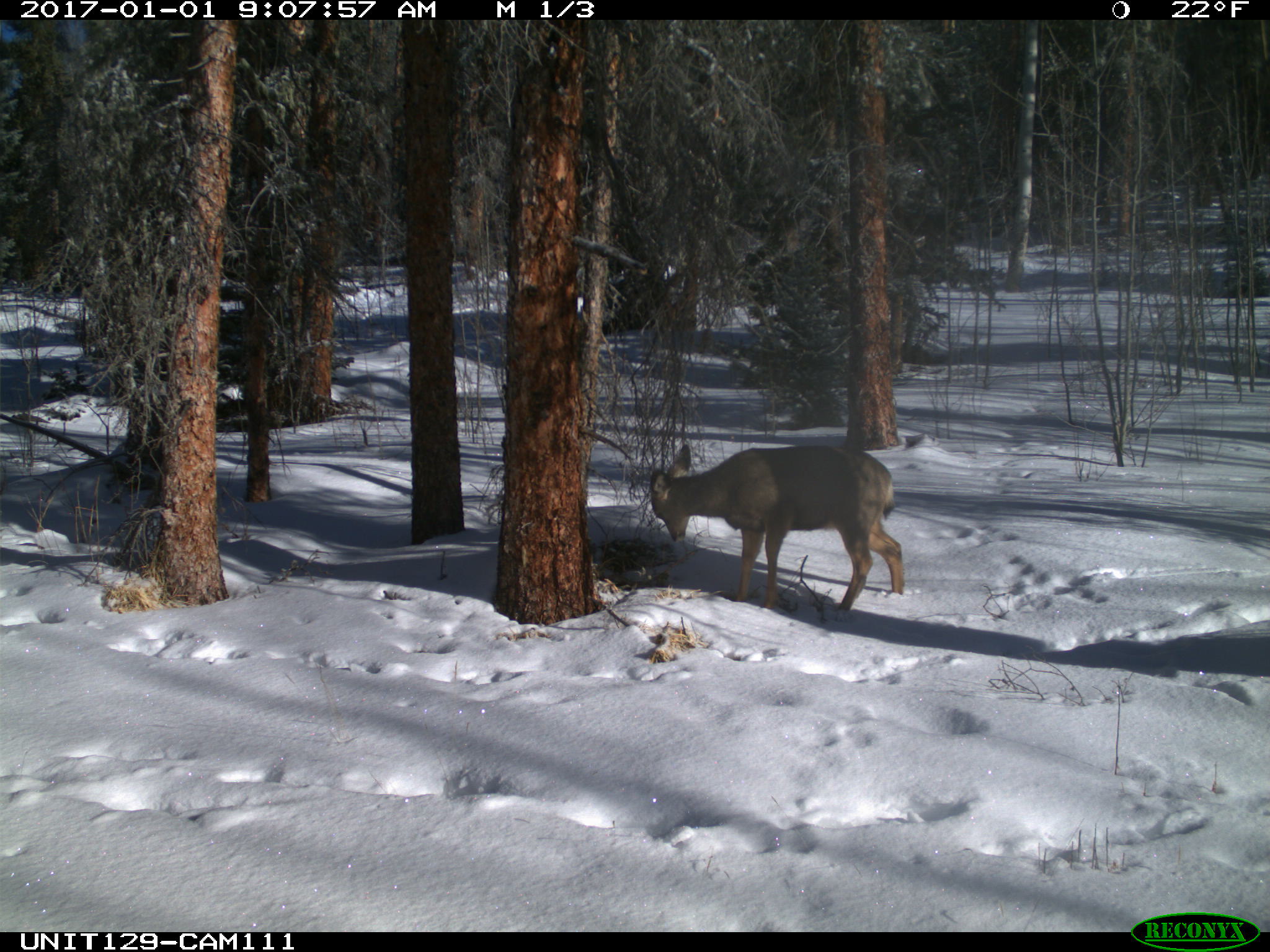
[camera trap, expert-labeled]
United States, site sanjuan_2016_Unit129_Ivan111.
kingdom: Animalia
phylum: Chordata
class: Mammalia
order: Artiodactyla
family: Cervidae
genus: Odocoileus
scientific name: Odocoileus hemionus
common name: mule deer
Odocoileus hemionus (mule deer).